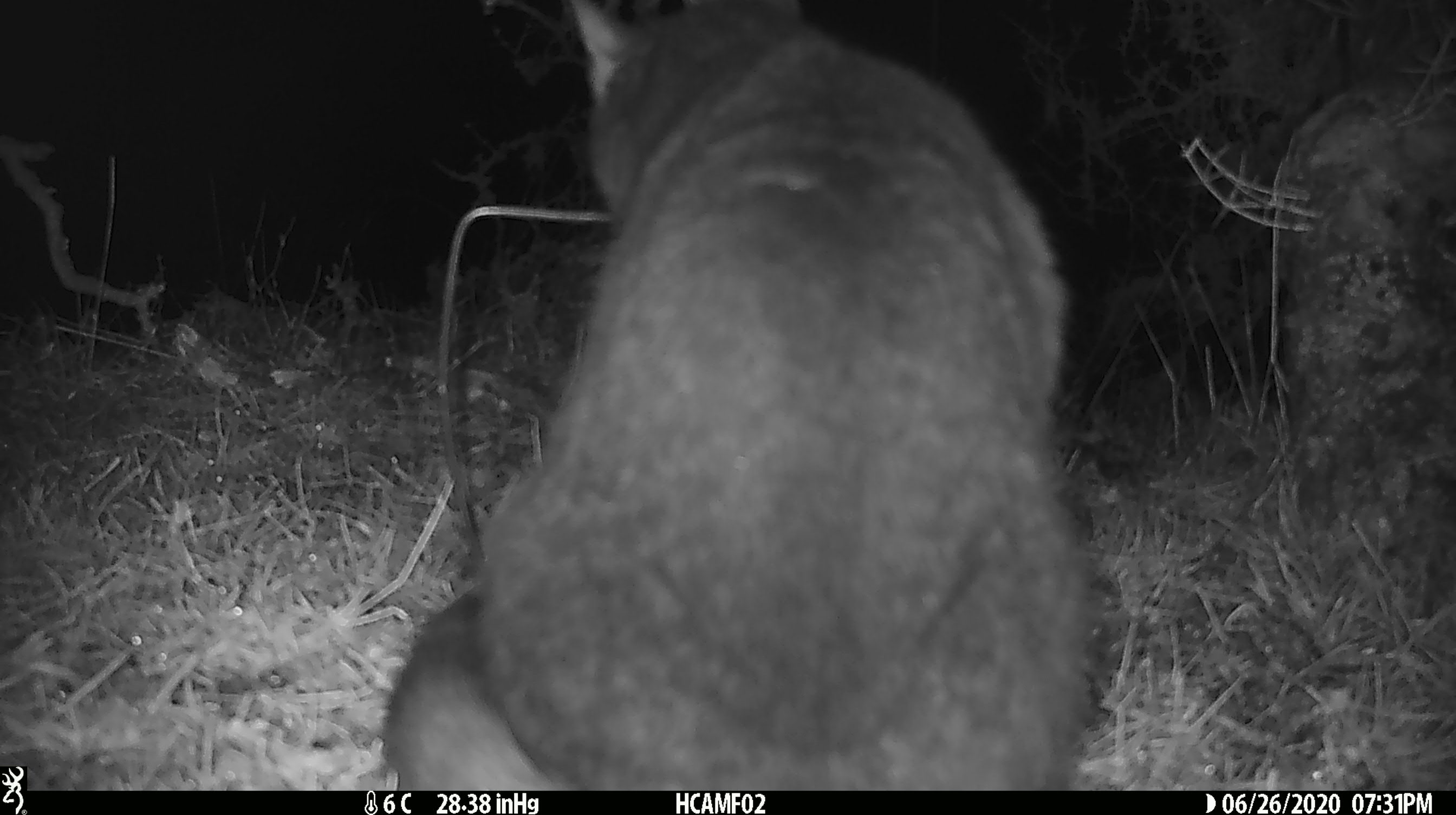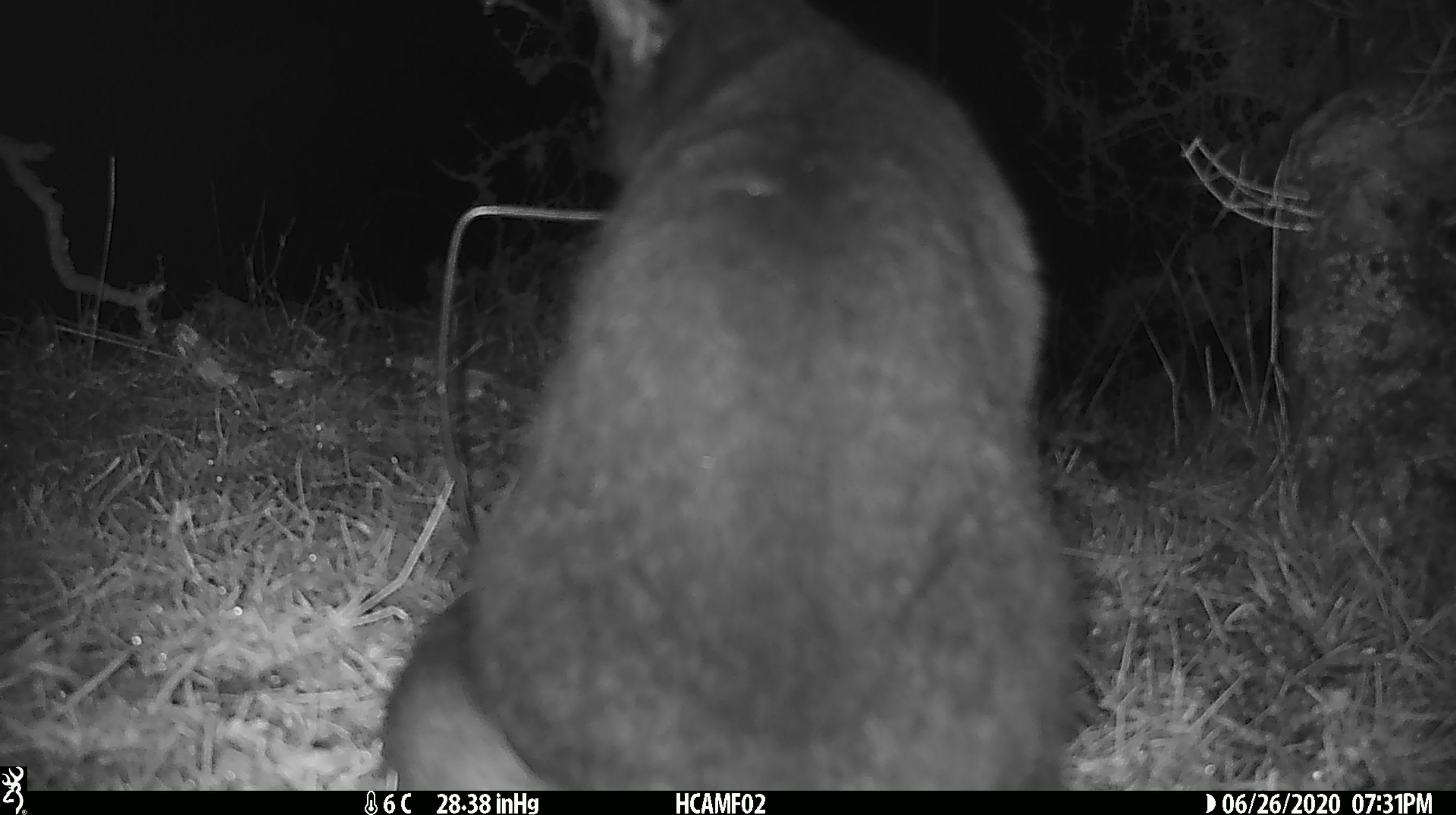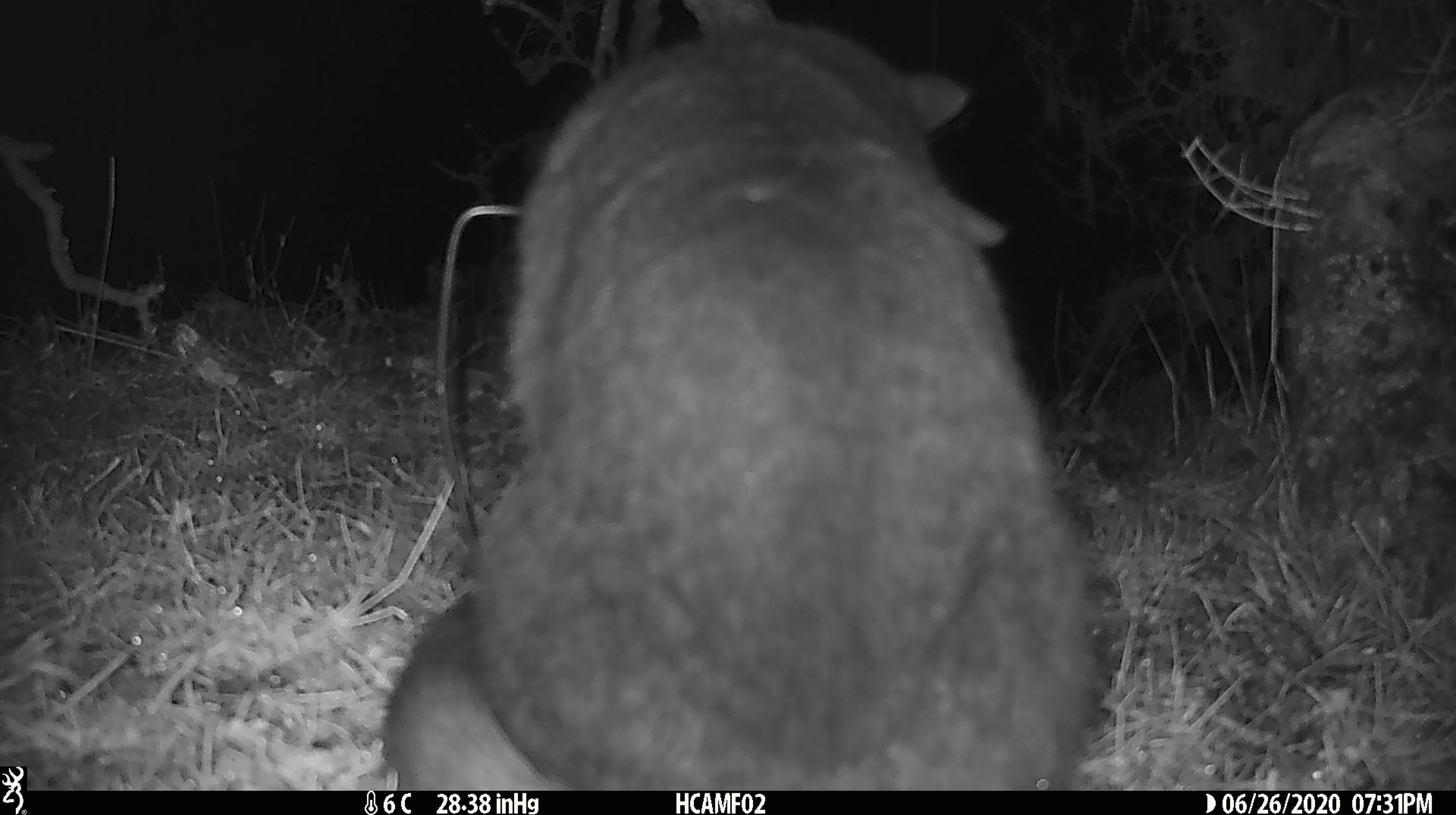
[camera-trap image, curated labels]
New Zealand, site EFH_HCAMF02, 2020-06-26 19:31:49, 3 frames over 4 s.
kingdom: Animalia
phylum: Chordata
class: Mammalia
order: Carnivora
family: Felidae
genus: Felis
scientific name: Felis catus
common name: domestic cat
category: cat